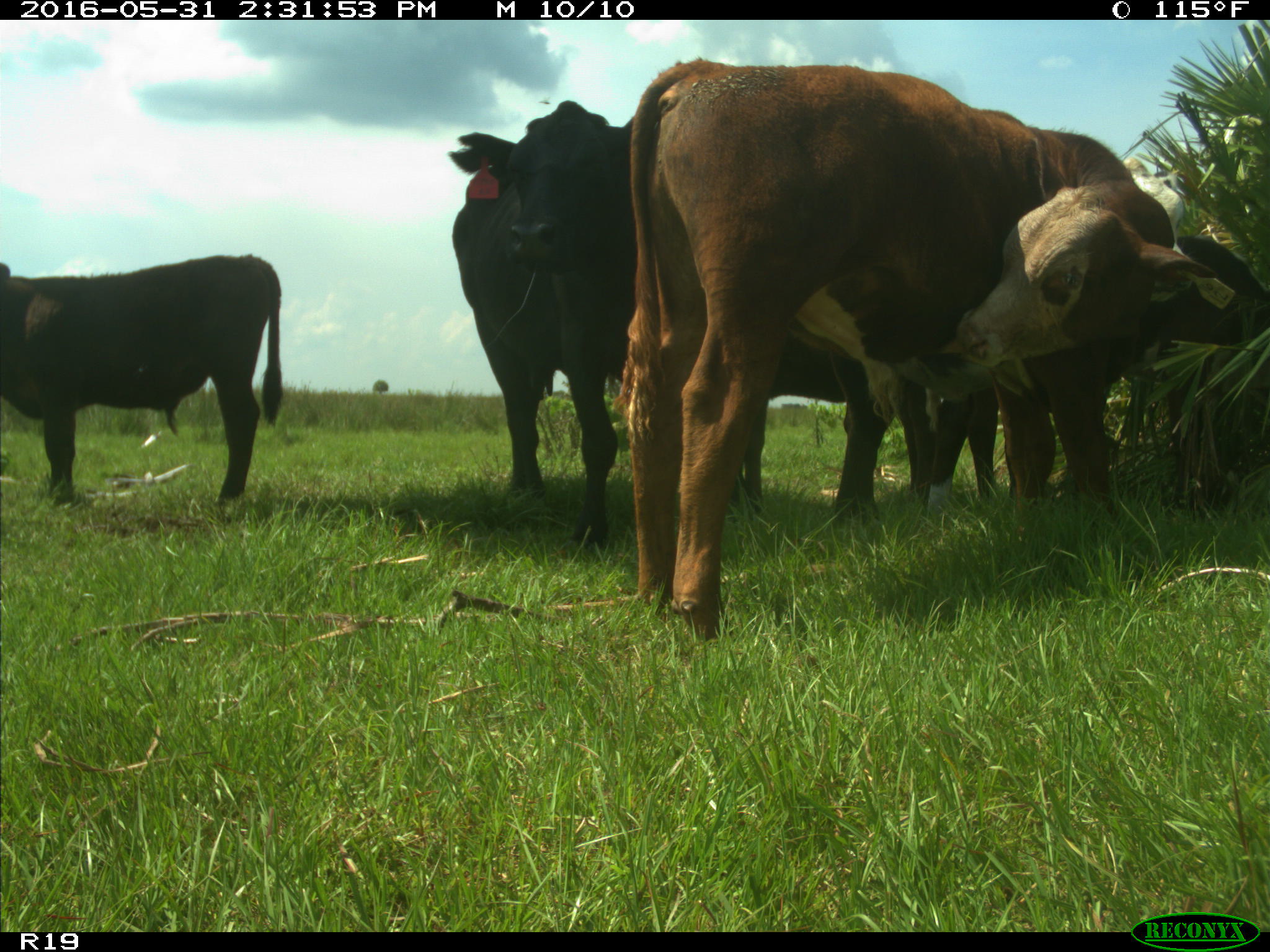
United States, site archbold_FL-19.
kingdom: Animalia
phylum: Chordata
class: Mammalia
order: Artiodactyla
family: Bovidae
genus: Bos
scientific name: Bos taurus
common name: domestic cow